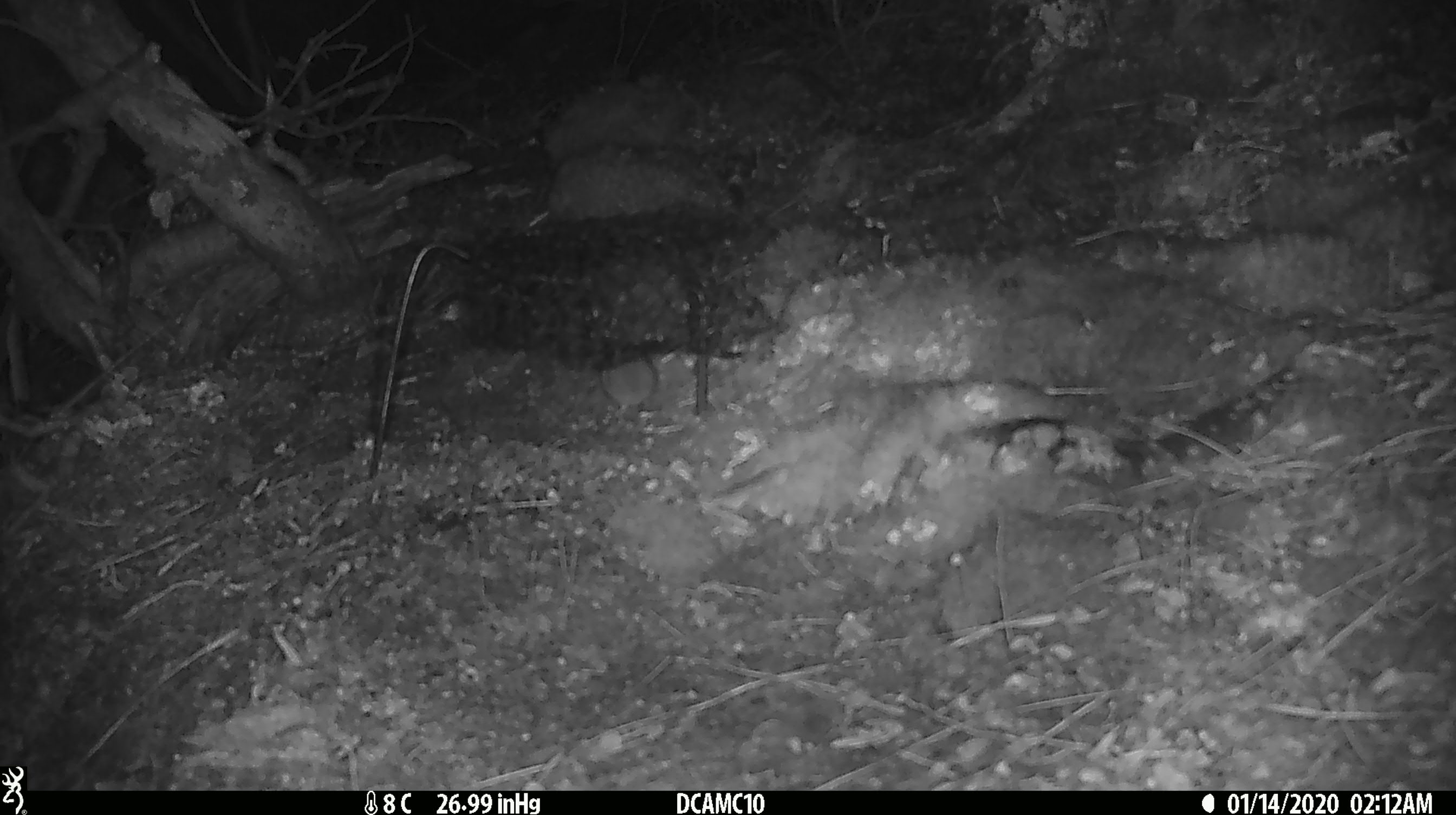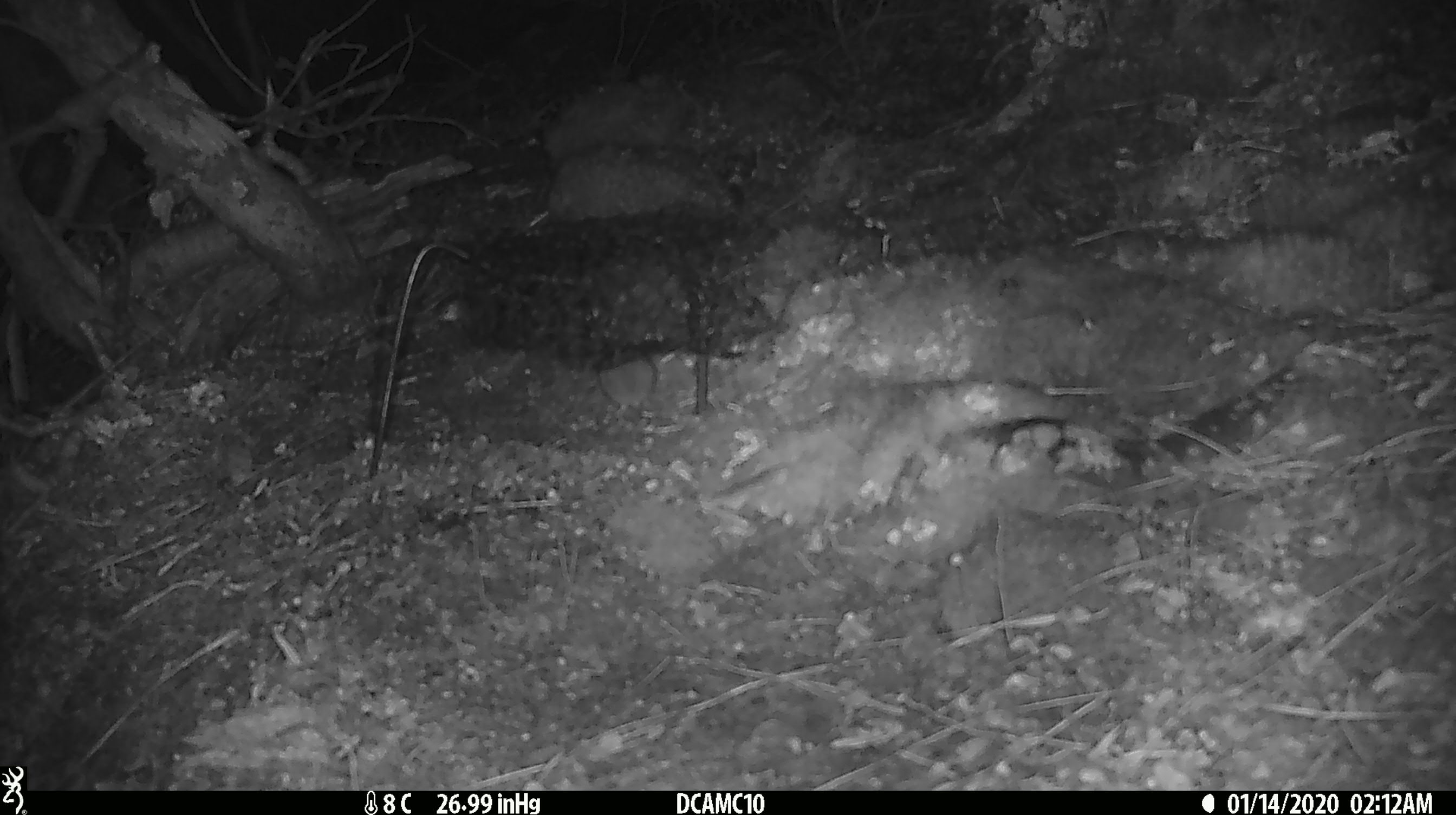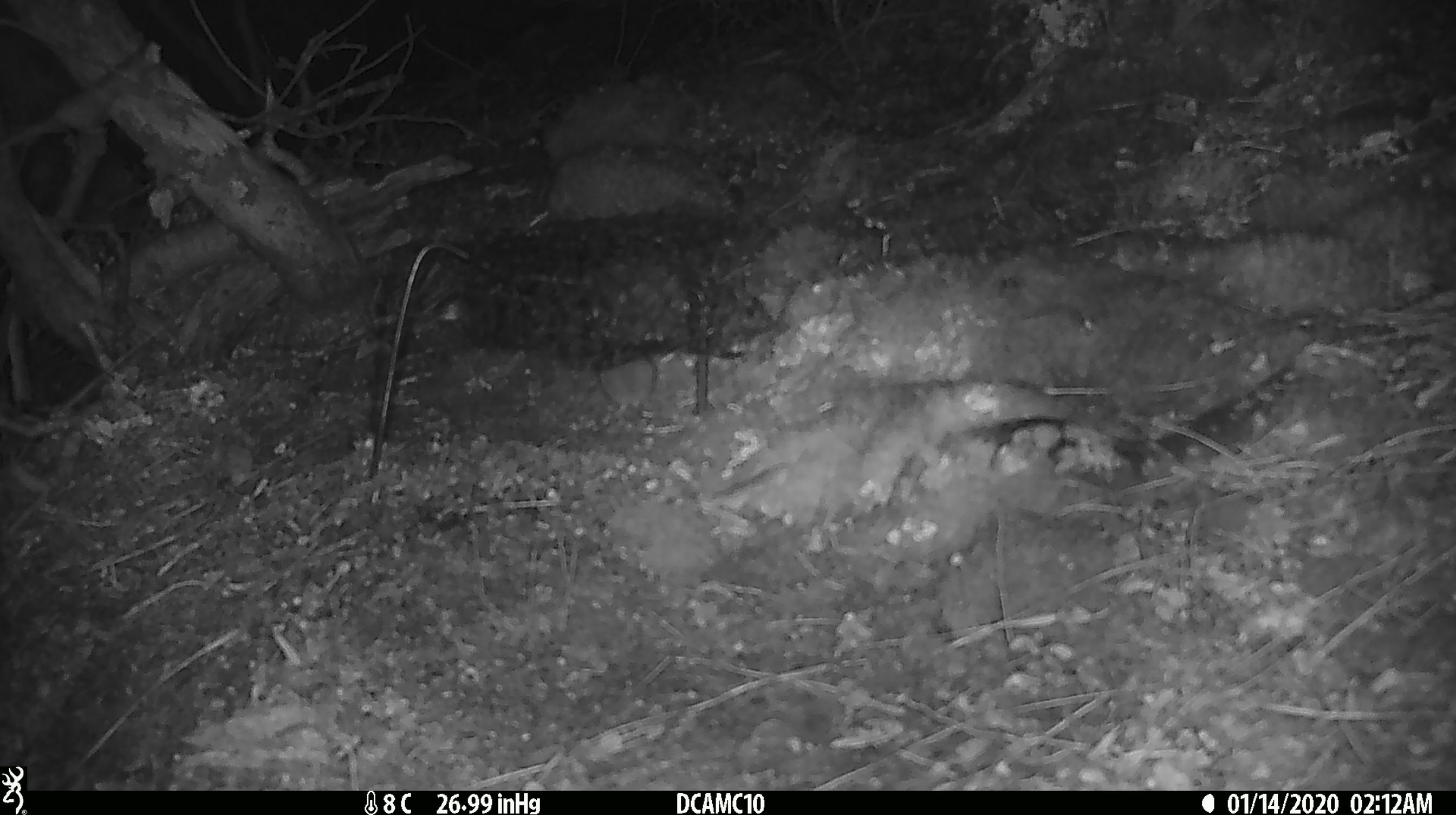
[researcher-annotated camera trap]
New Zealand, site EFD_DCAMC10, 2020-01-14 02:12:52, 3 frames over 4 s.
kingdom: Animalia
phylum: Chordata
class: Mammalia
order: Rodentia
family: Muridae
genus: Mus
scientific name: Mus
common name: mouse